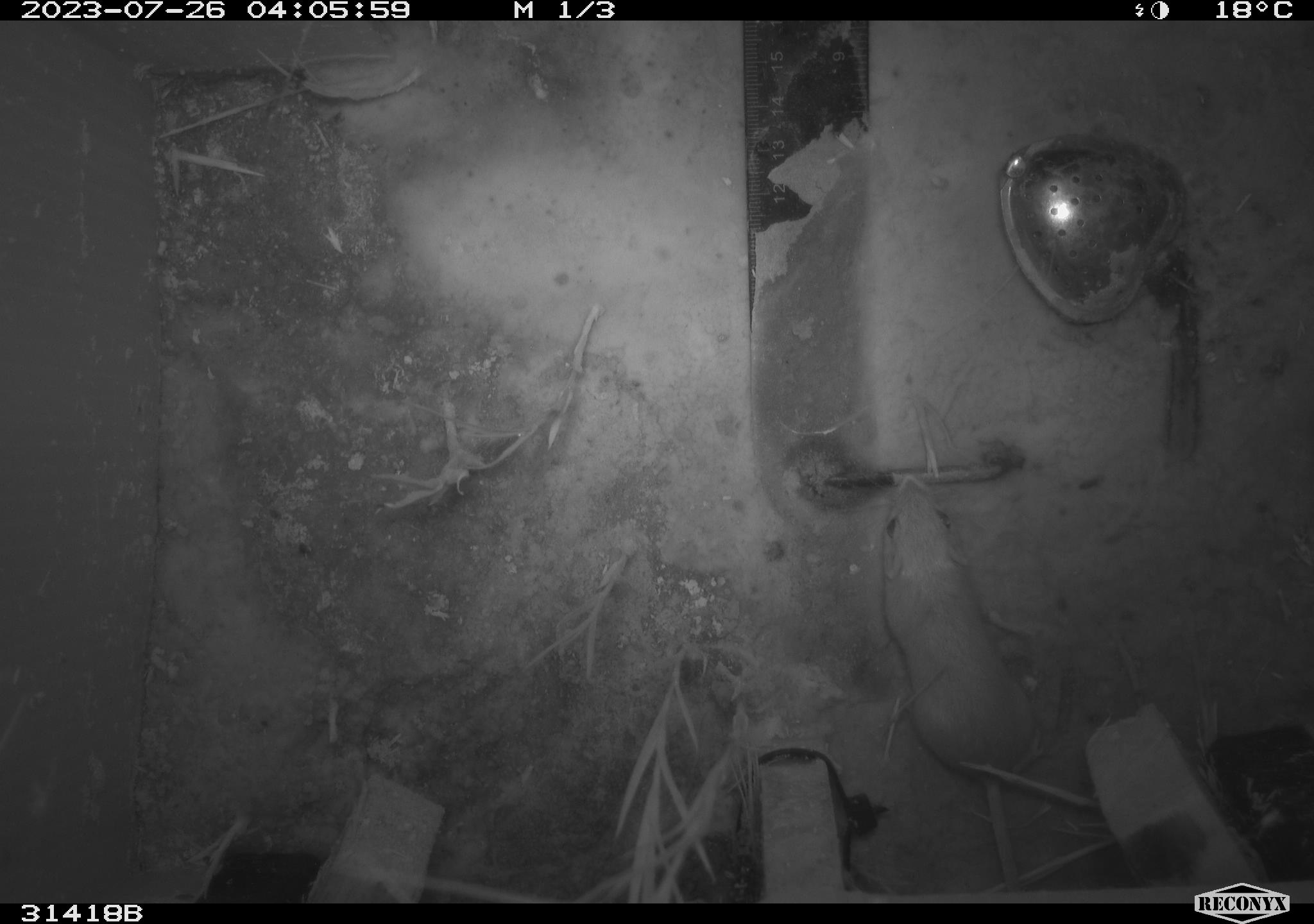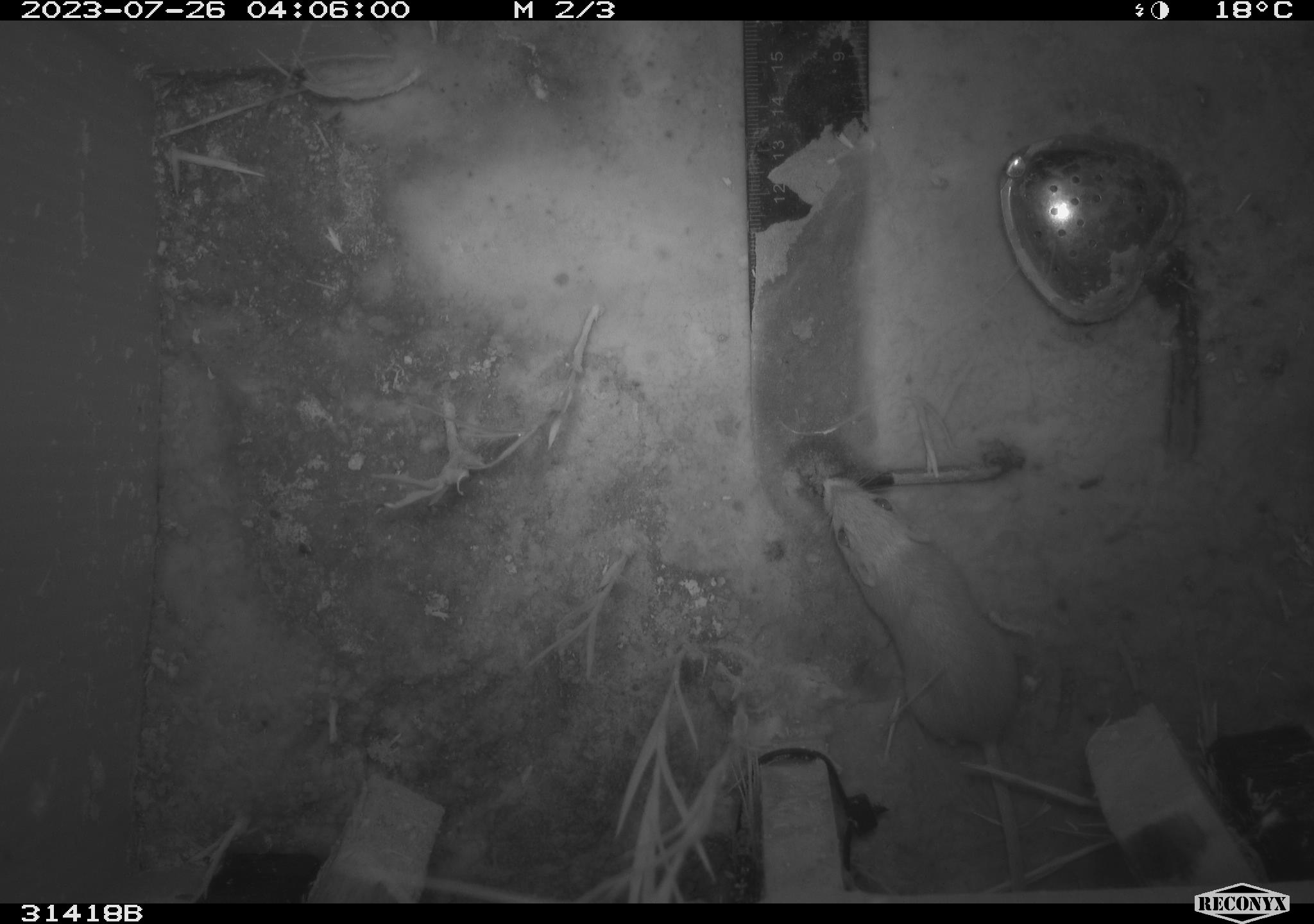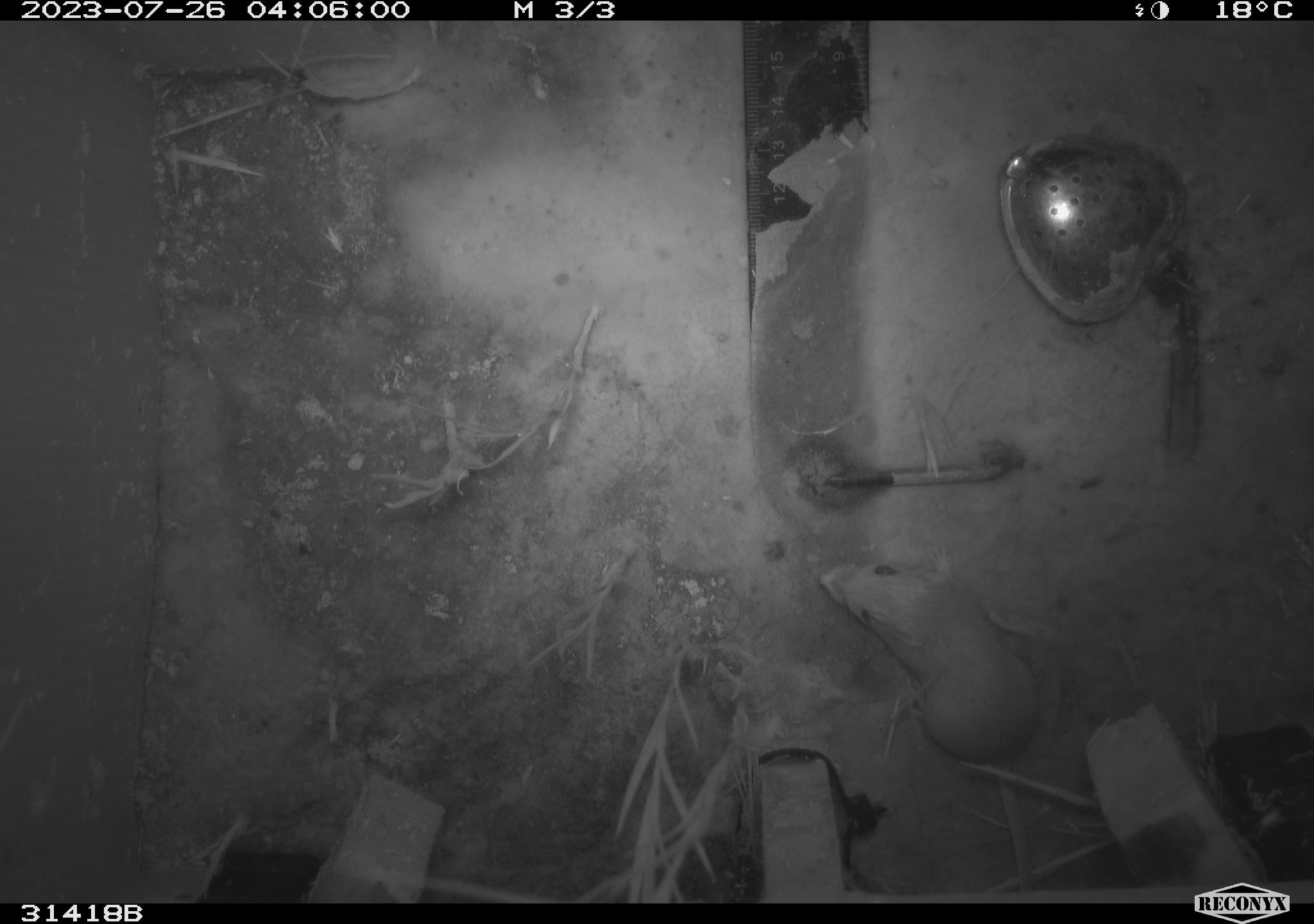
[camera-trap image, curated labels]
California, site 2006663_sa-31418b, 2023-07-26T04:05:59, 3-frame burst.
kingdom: Animalia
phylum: Chordata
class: Mammalia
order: Rodentia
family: Heteromyidae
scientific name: Heteromyidae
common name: kangaroo rats and pocket mice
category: heteromyidae family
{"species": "heteromyidae family (kangaroo rats and pocket mice) (Heteromyidae)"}